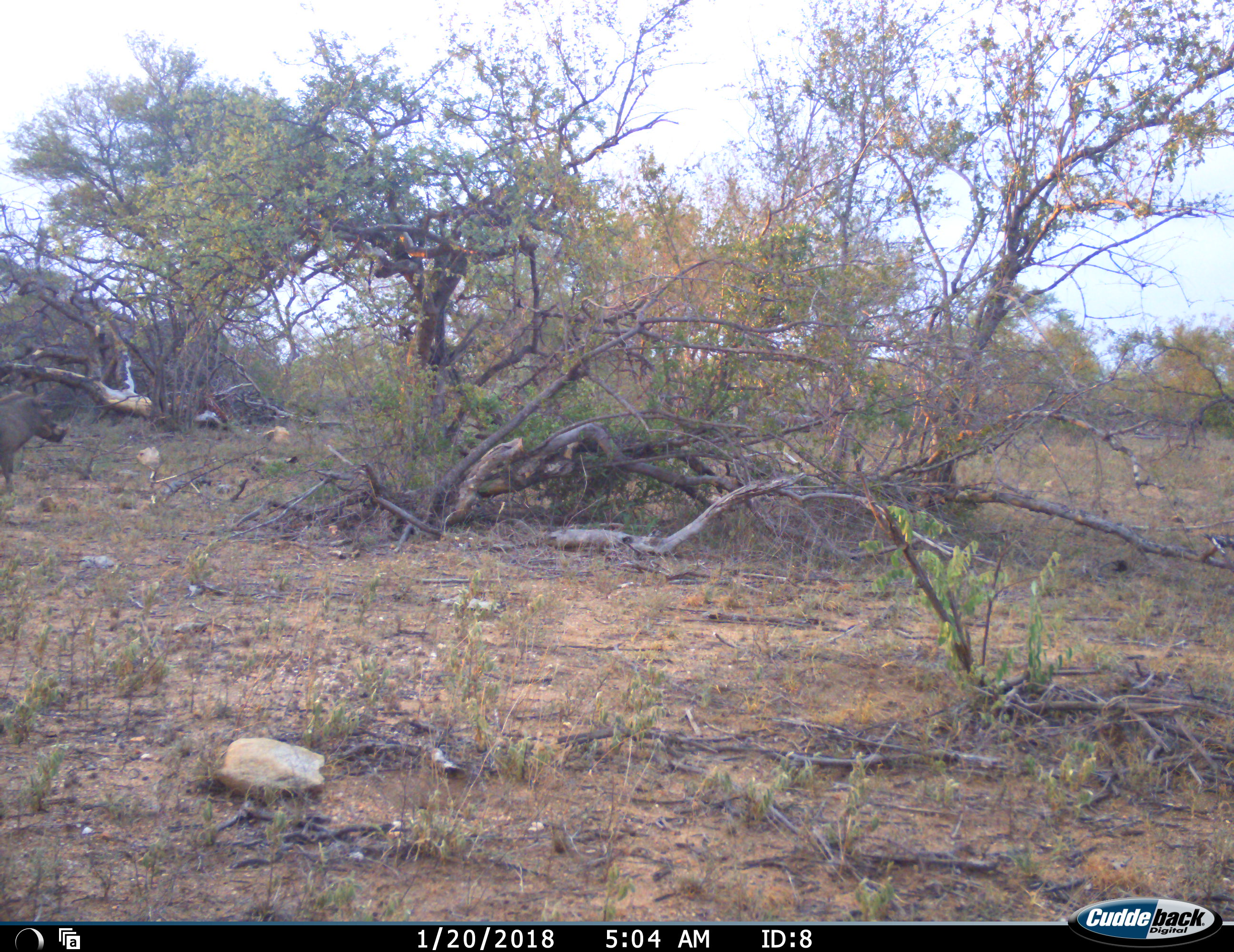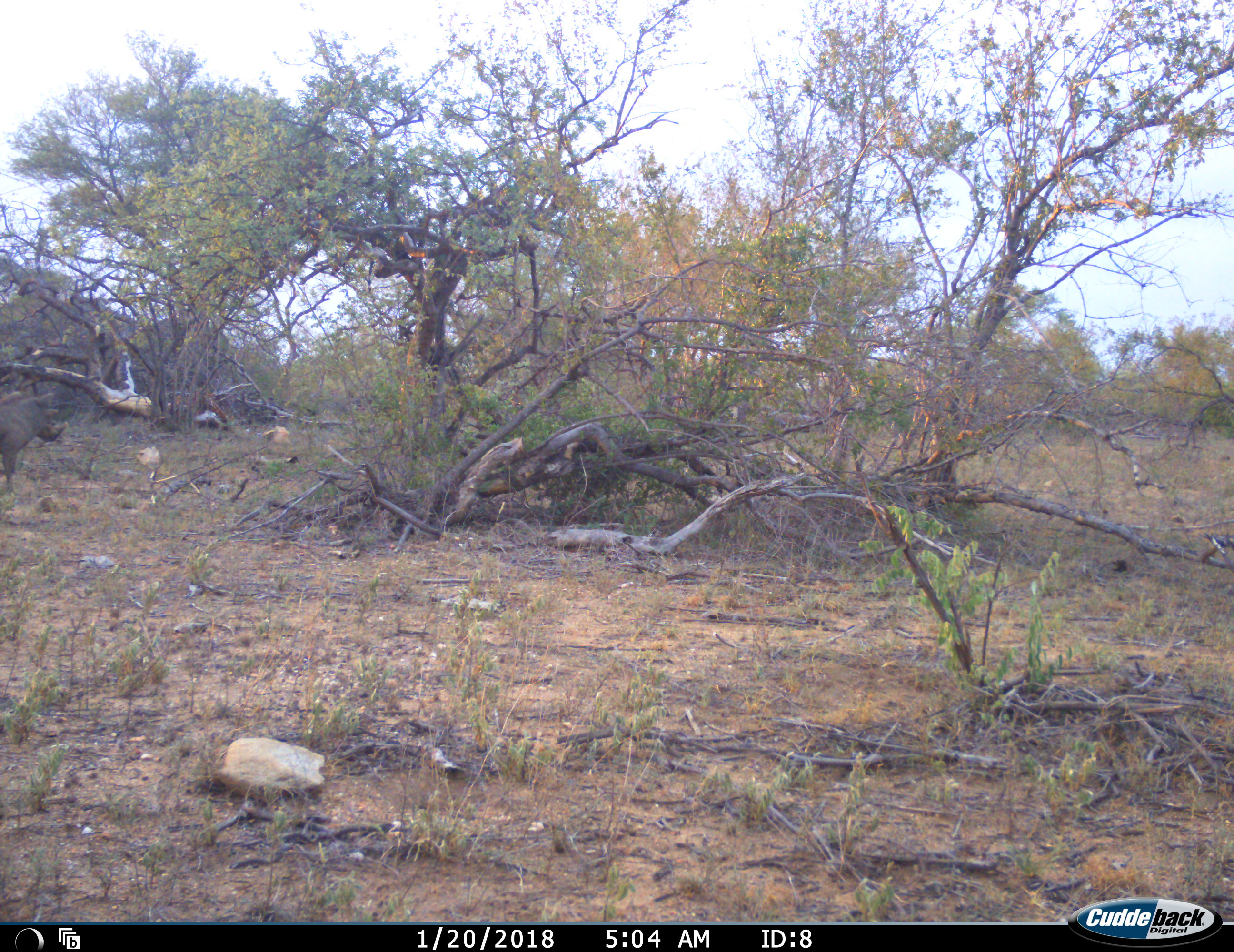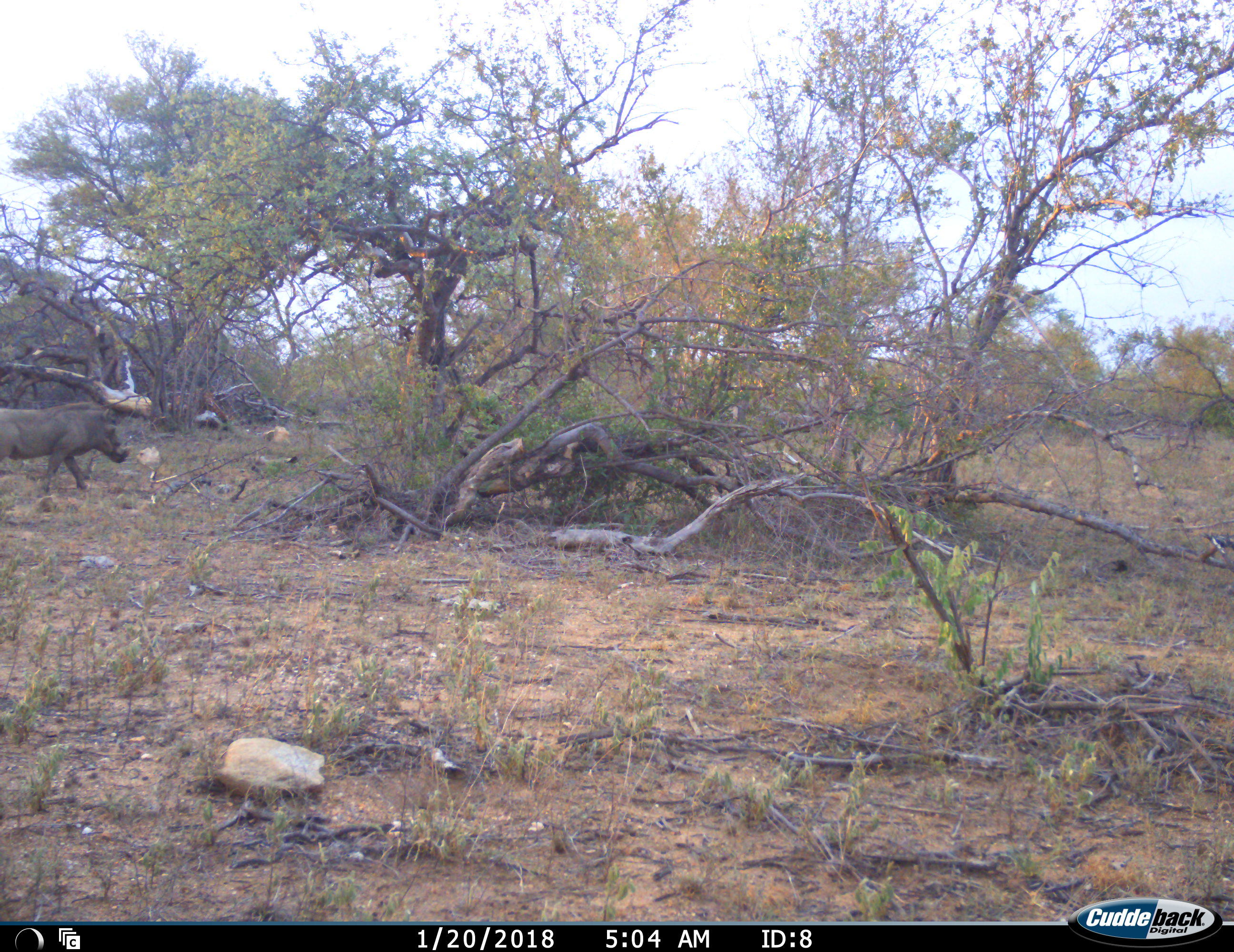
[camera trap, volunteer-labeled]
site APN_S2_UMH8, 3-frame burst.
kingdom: Animalia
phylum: Chordata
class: Mammalia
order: Artiodactyla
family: Suidae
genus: Phacochoerus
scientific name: Phacochoerus africanus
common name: warthog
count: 1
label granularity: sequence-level